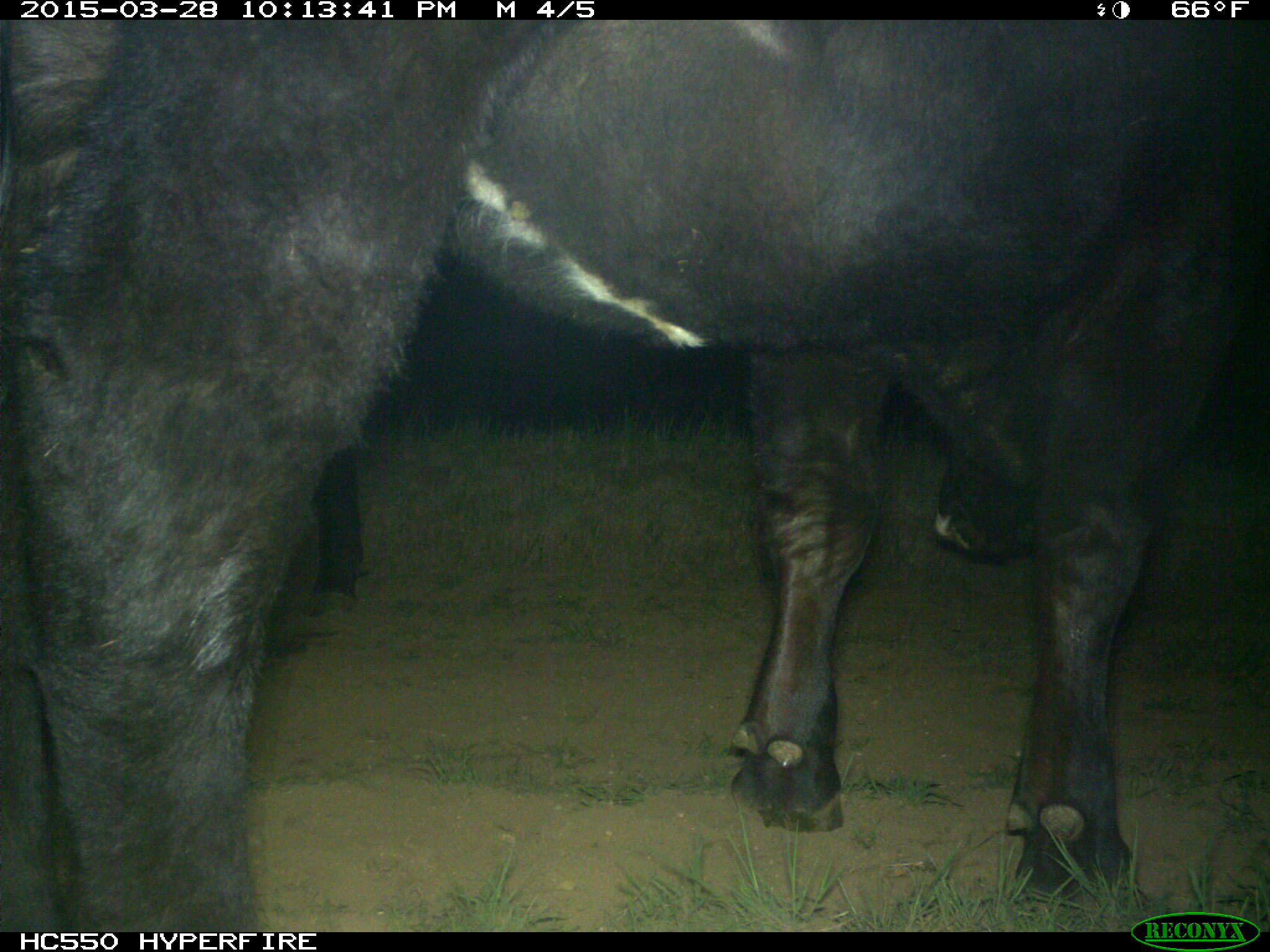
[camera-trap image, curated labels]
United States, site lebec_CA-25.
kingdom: Animalia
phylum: Chordata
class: Mammalia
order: Artiodactyla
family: Bovidae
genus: Bos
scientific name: Bos taurus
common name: domestic cow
Bos taurus (domestic cow).